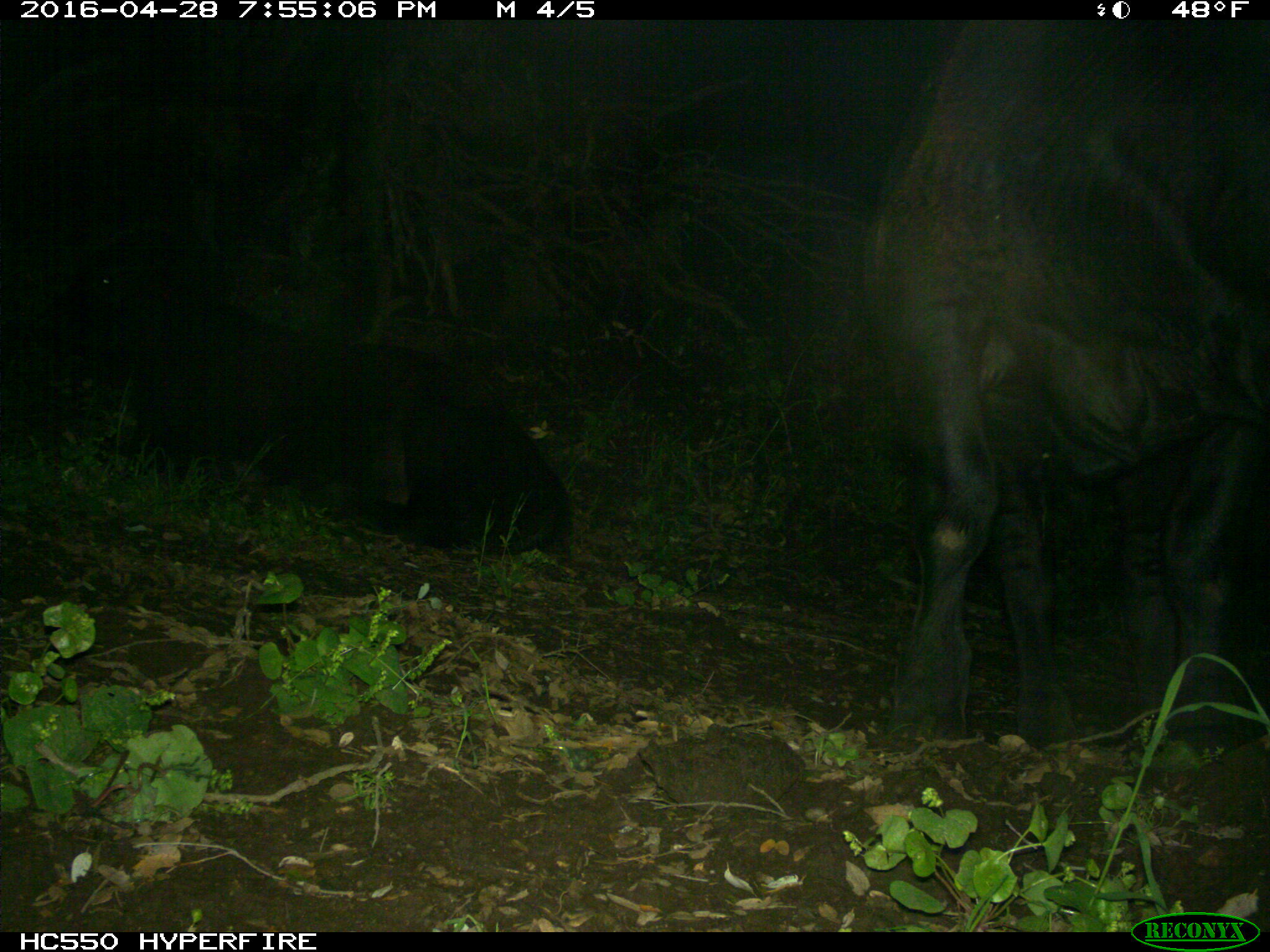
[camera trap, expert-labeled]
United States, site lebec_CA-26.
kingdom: Animalia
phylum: Chordata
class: Mammalia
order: Artiodactyla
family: Bovidae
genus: Bos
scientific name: Bos taurus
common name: domestic cow